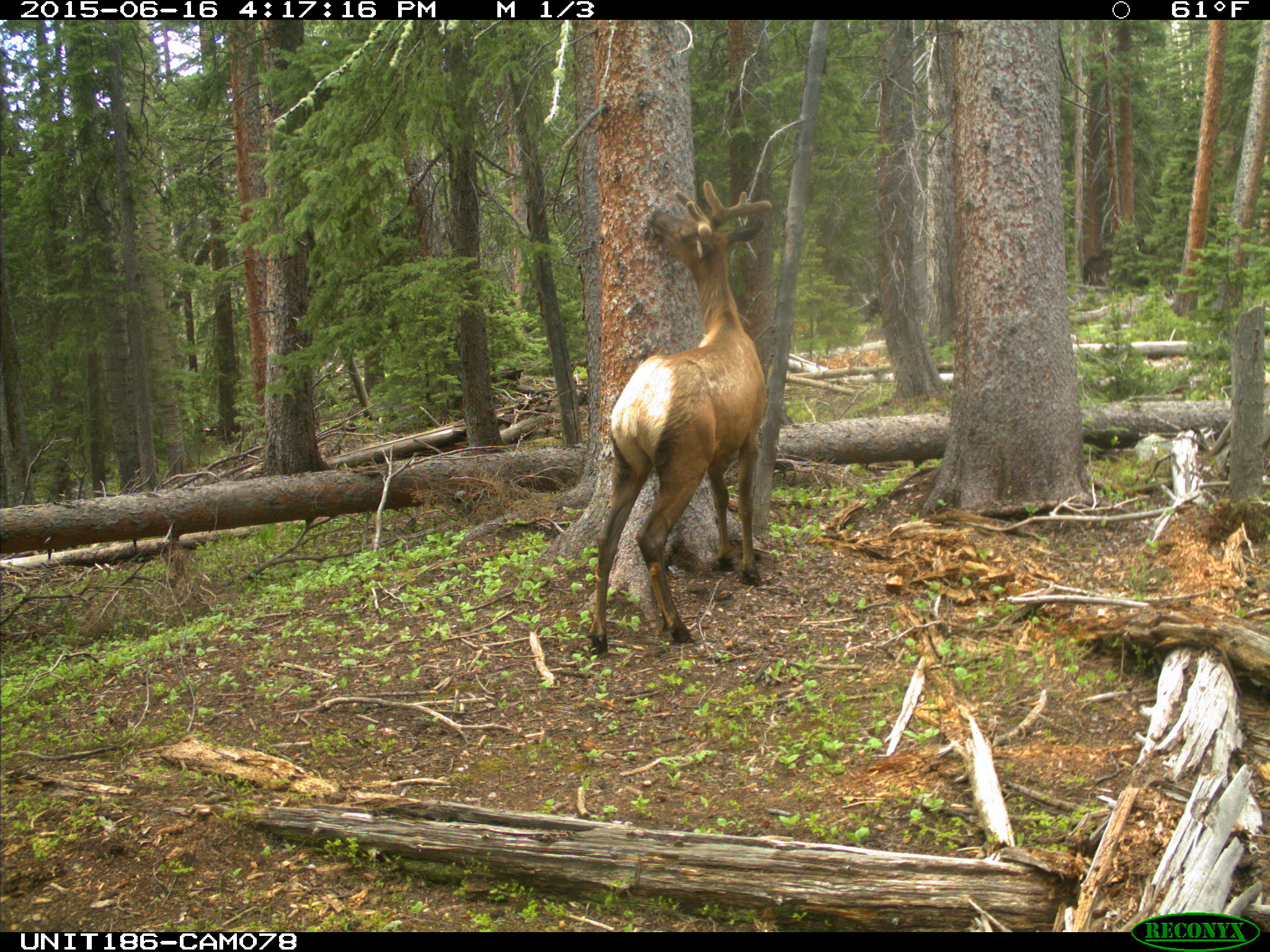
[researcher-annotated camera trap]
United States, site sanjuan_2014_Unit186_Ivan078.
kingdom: Animalia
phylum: Chordata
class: Mammalia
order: Artiodactyla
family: Cervidae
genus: Cervus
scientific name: Cervus elaphus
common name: red deer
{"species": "Cervus elaphus (red deer)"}